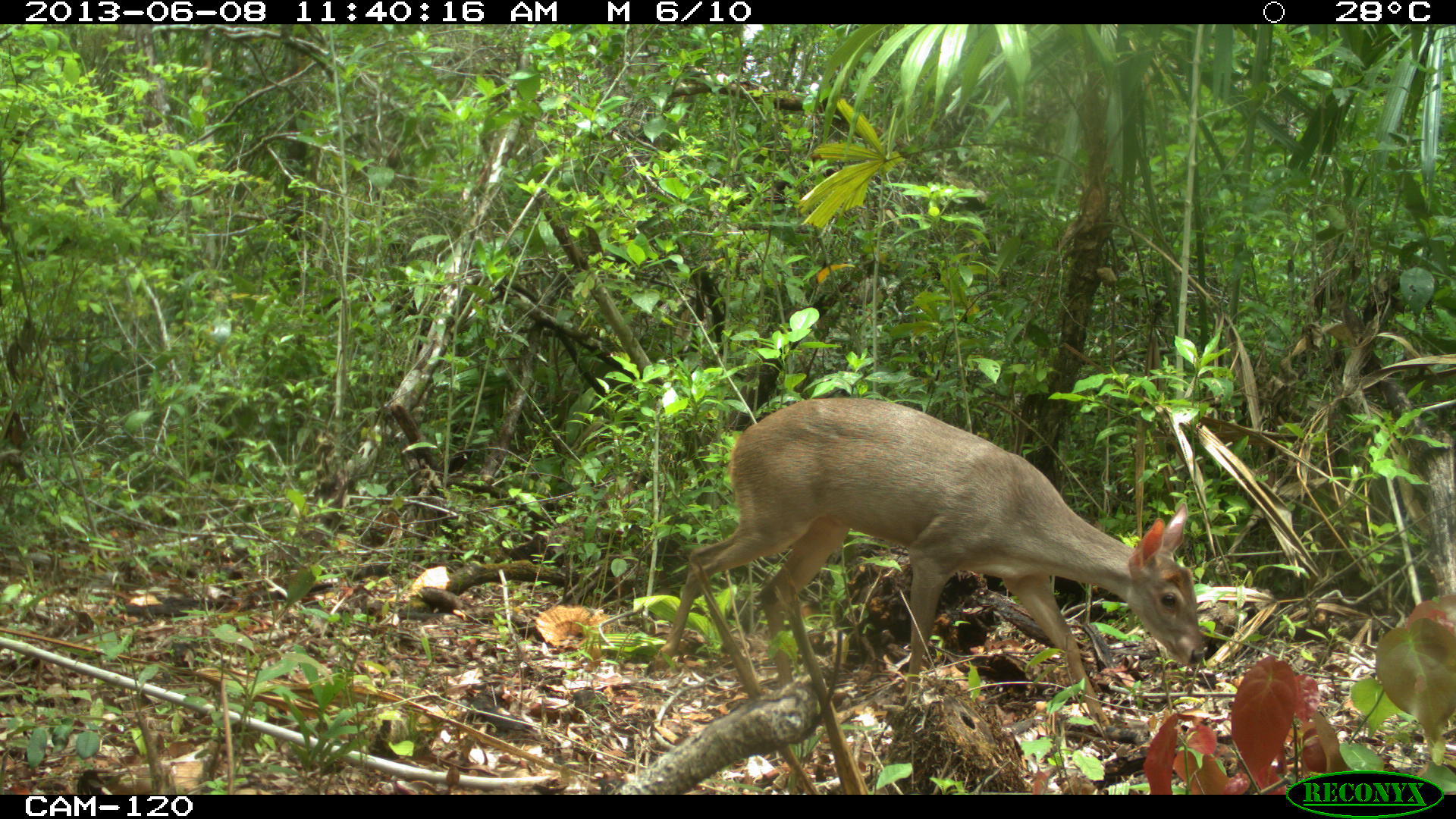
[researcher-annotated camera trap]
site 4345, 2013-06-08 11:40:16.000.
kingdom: Animalia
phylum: Chordata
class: Mammalia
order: Artiodactyla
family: Cervidae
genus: Odocoileus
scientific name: Odocoileus pandora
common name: yucatán brown brocket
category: mazama pandora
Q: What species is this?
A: Mazama pandora (yucatán brown brocket) (Odocoileus pandora).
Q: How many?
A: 1.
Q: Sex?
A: Female.